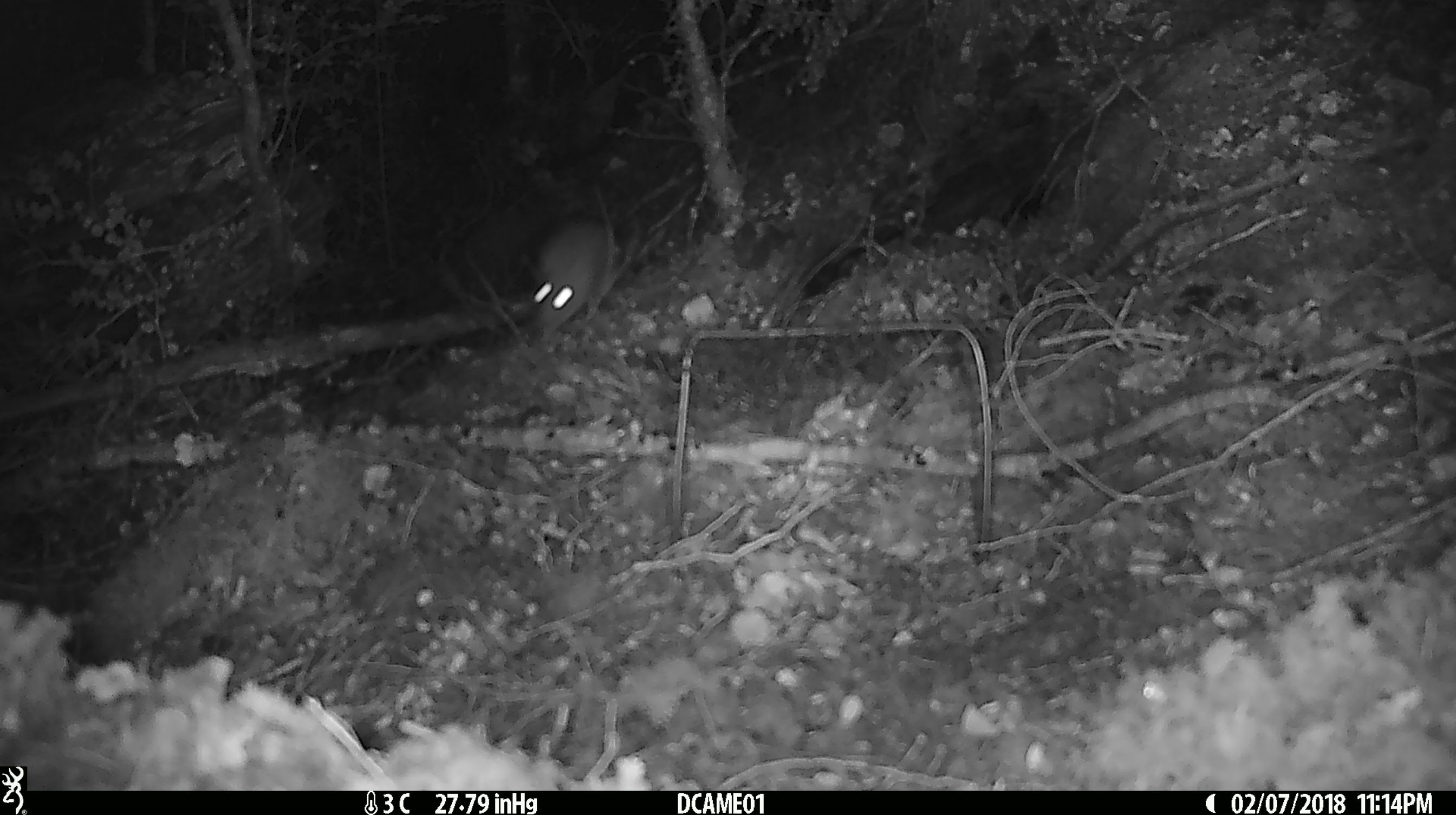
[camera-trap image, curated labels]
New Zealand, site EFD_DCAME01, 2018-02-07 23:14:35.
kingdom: Animalia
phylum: Chordata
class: Mammalia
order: Rodentia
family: Muridae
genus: Rattus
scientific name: Rattus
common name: rat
Rat (Rattus).